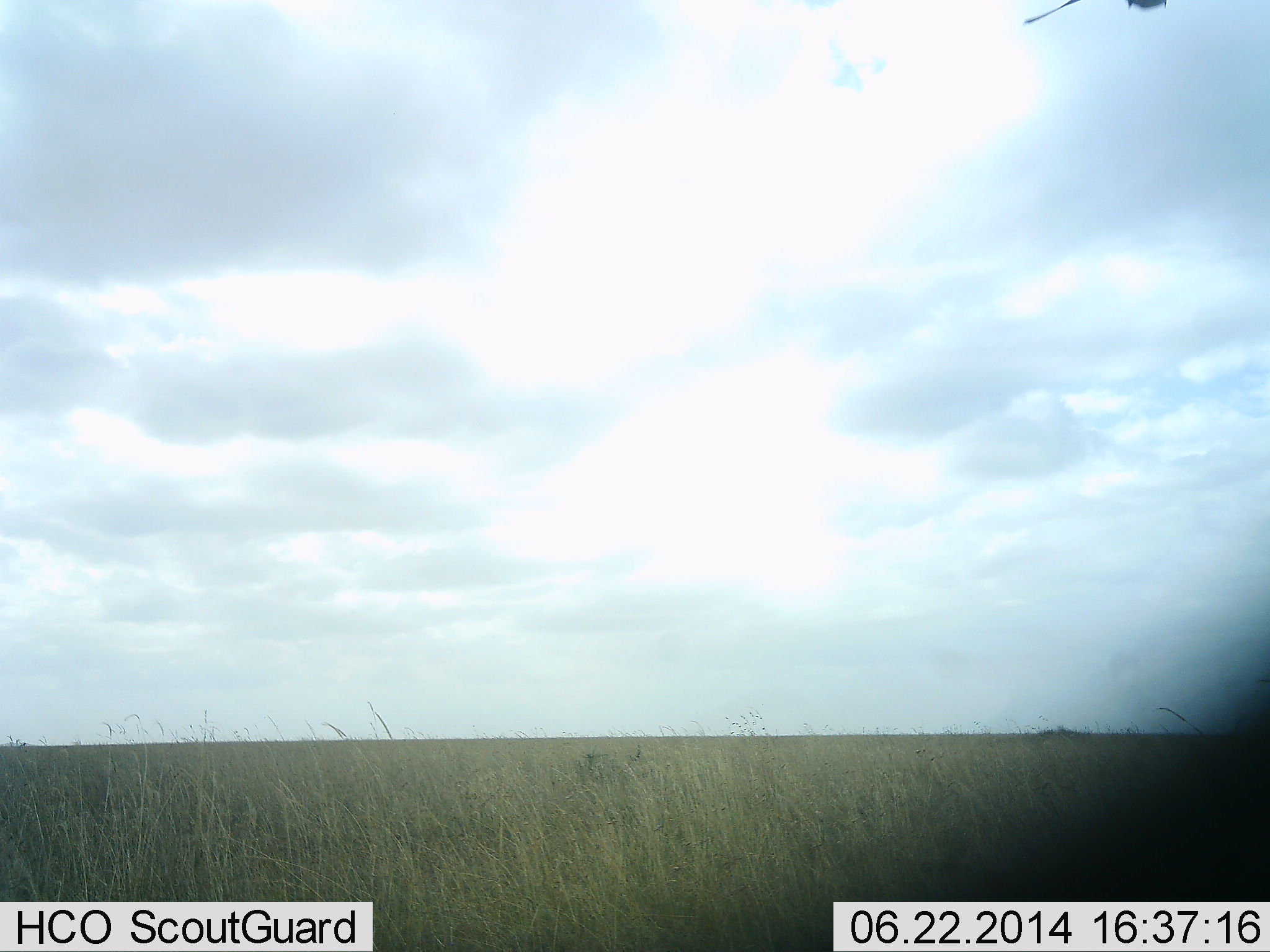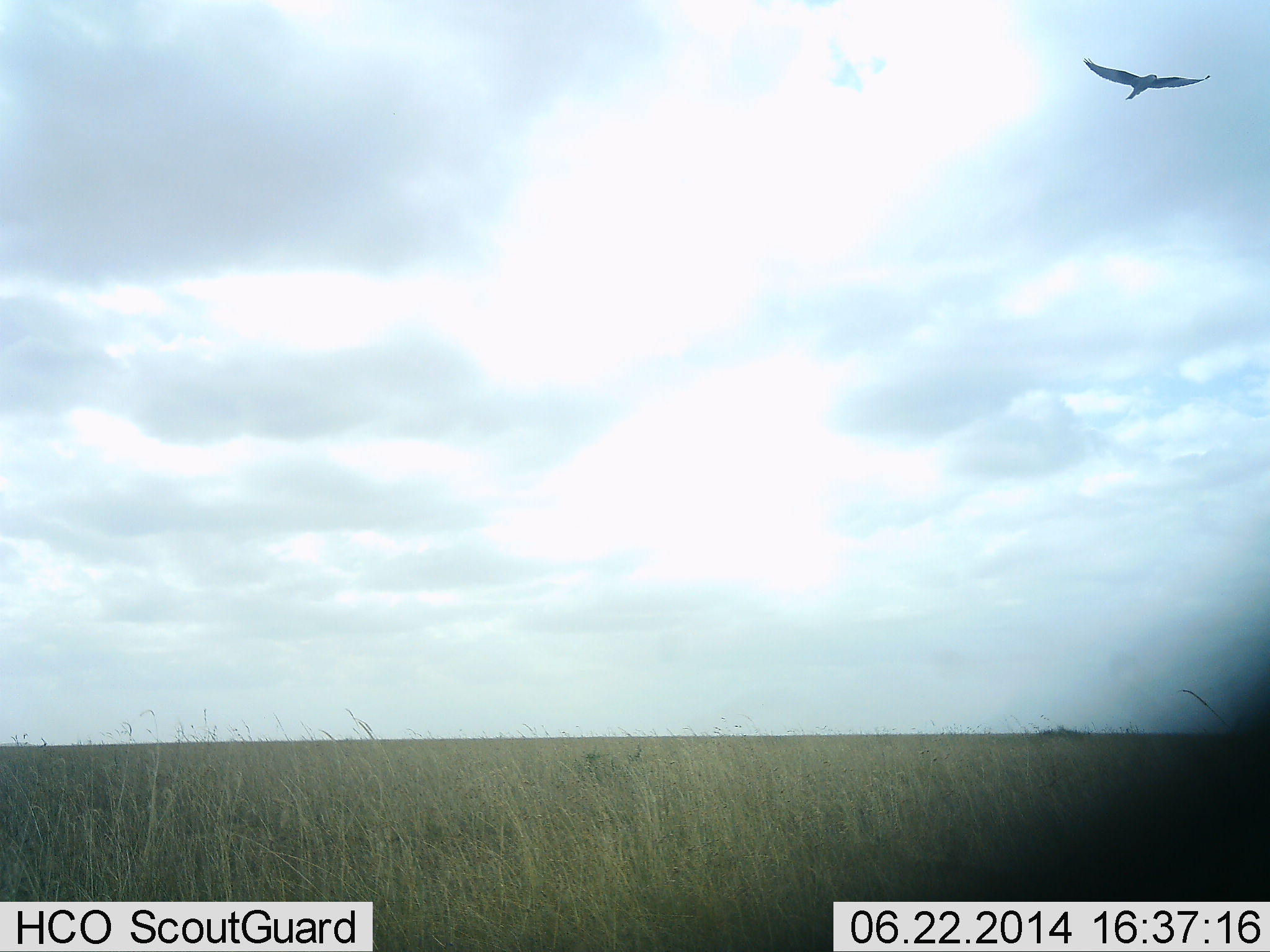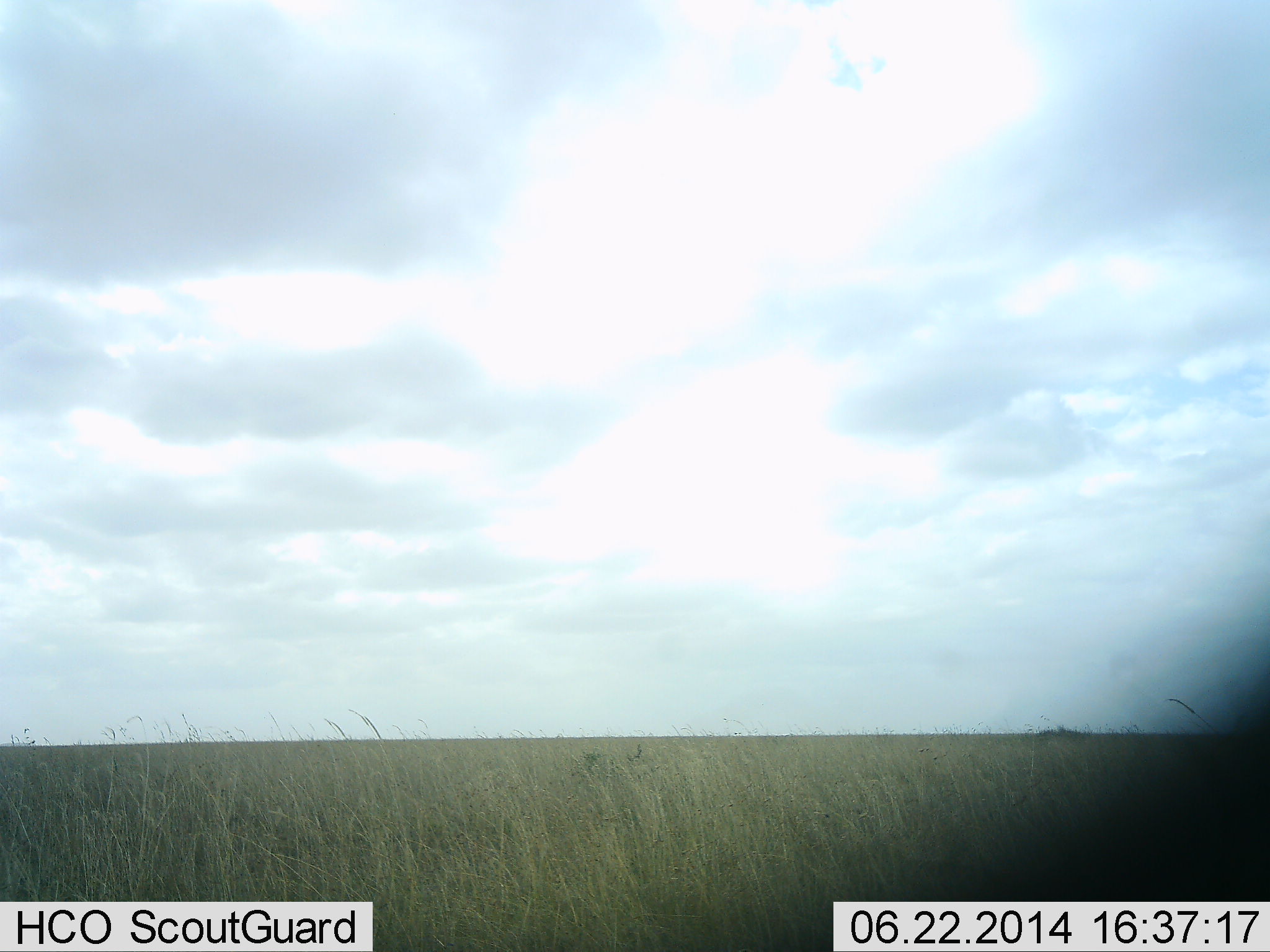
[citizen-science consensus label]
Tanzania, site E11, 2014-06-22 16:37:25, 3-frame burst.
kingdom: Animalia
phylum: Chordata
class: Aves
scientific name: Aves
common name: bird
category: otherbird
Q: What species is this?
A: Otherbird (bird) (Aves).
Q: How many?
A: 1.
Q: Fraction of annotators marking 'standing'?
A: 0%.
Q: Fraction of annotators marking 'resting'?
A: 0%.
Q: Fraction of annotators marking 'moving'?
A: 100%.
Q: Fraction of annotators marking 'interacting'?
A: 0%.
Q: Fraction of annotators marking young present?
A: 0%.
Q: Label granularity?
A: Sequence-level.